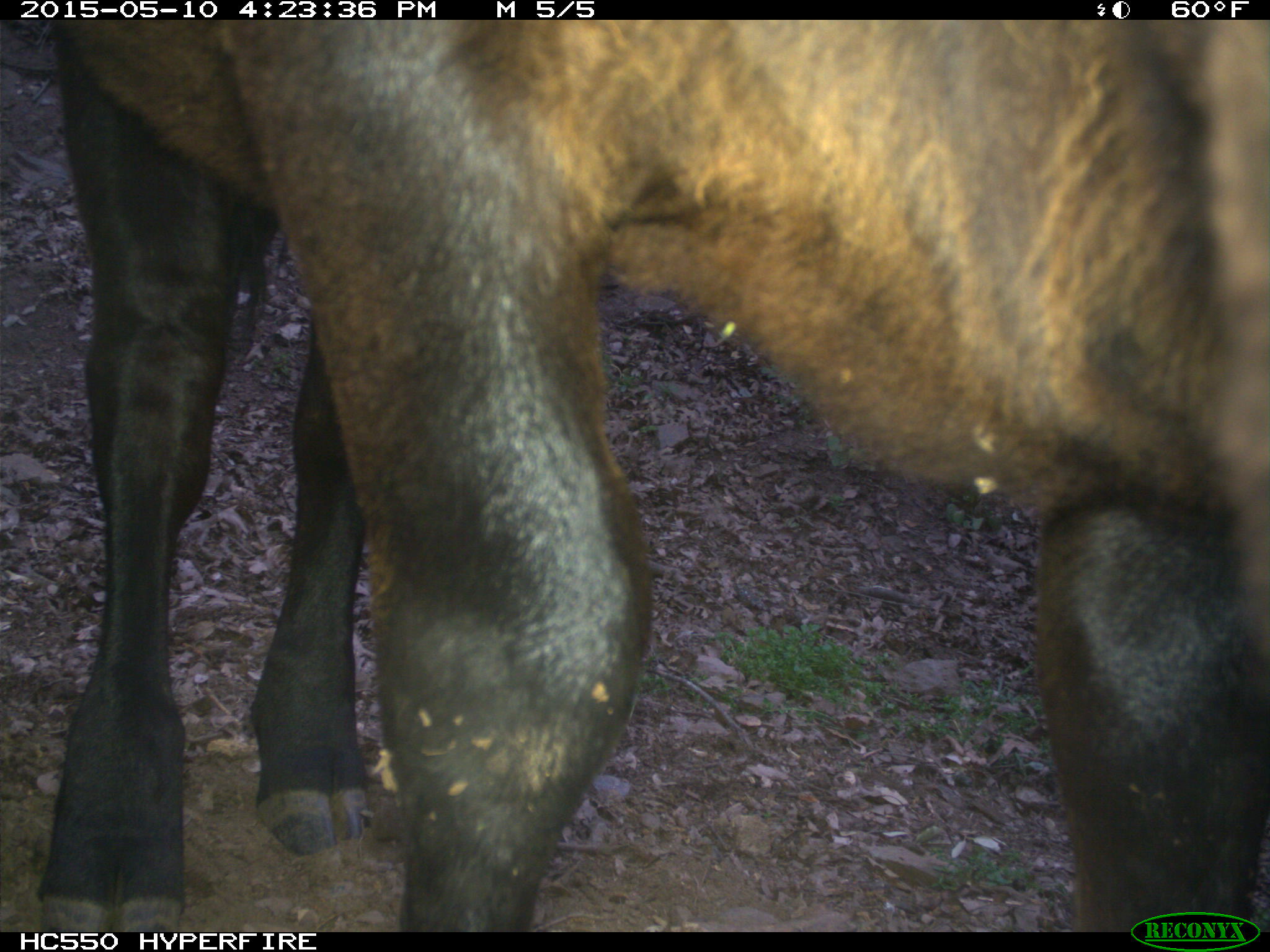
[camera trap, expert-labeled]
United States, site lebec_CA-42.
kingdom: Animalia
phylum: Chordata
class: Mammalia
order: Artiodactyla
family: Bovidae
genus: Bos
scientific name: Bos taurus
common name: domestic cow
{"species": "Bos taurus (domestic cow)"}